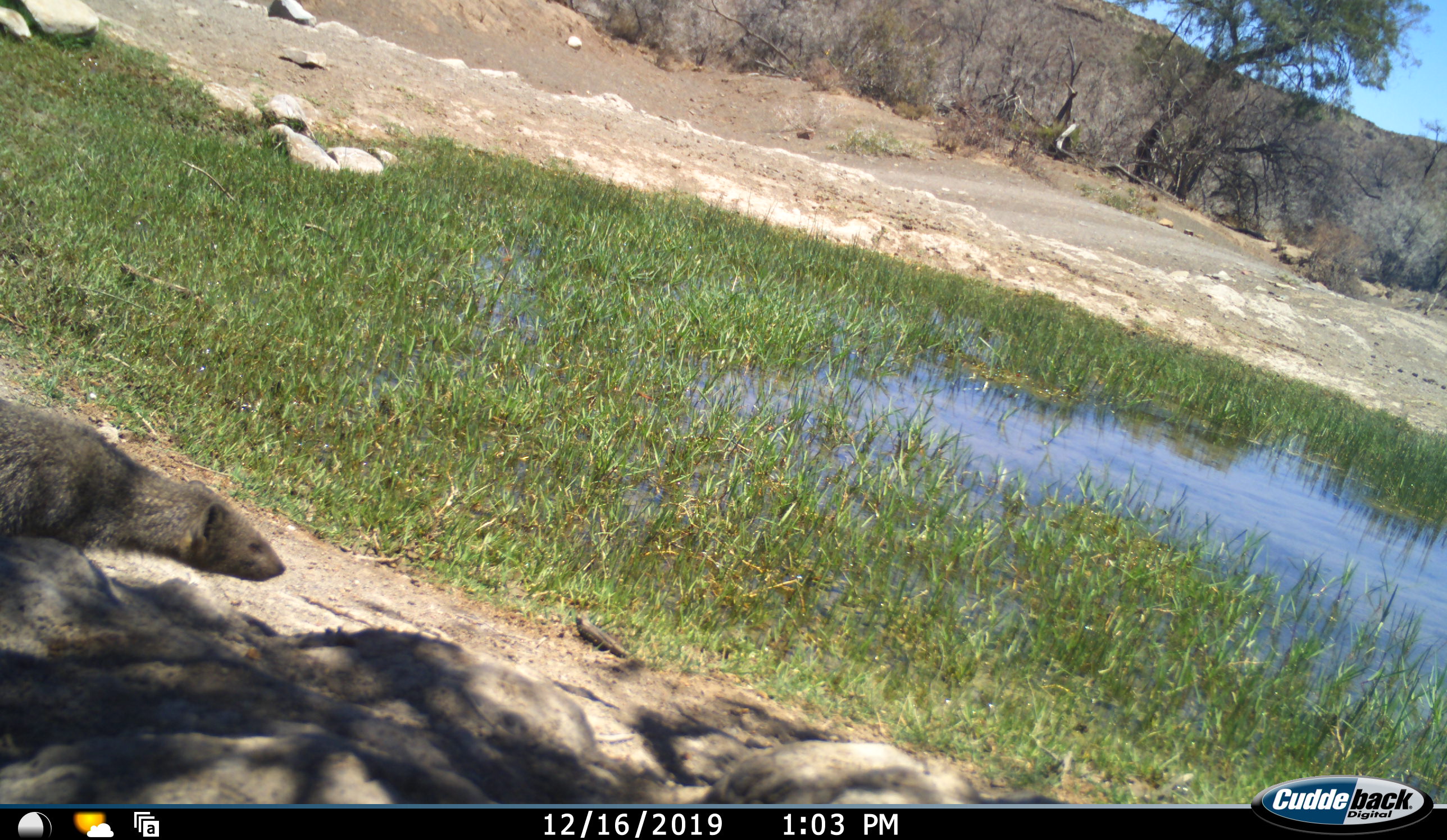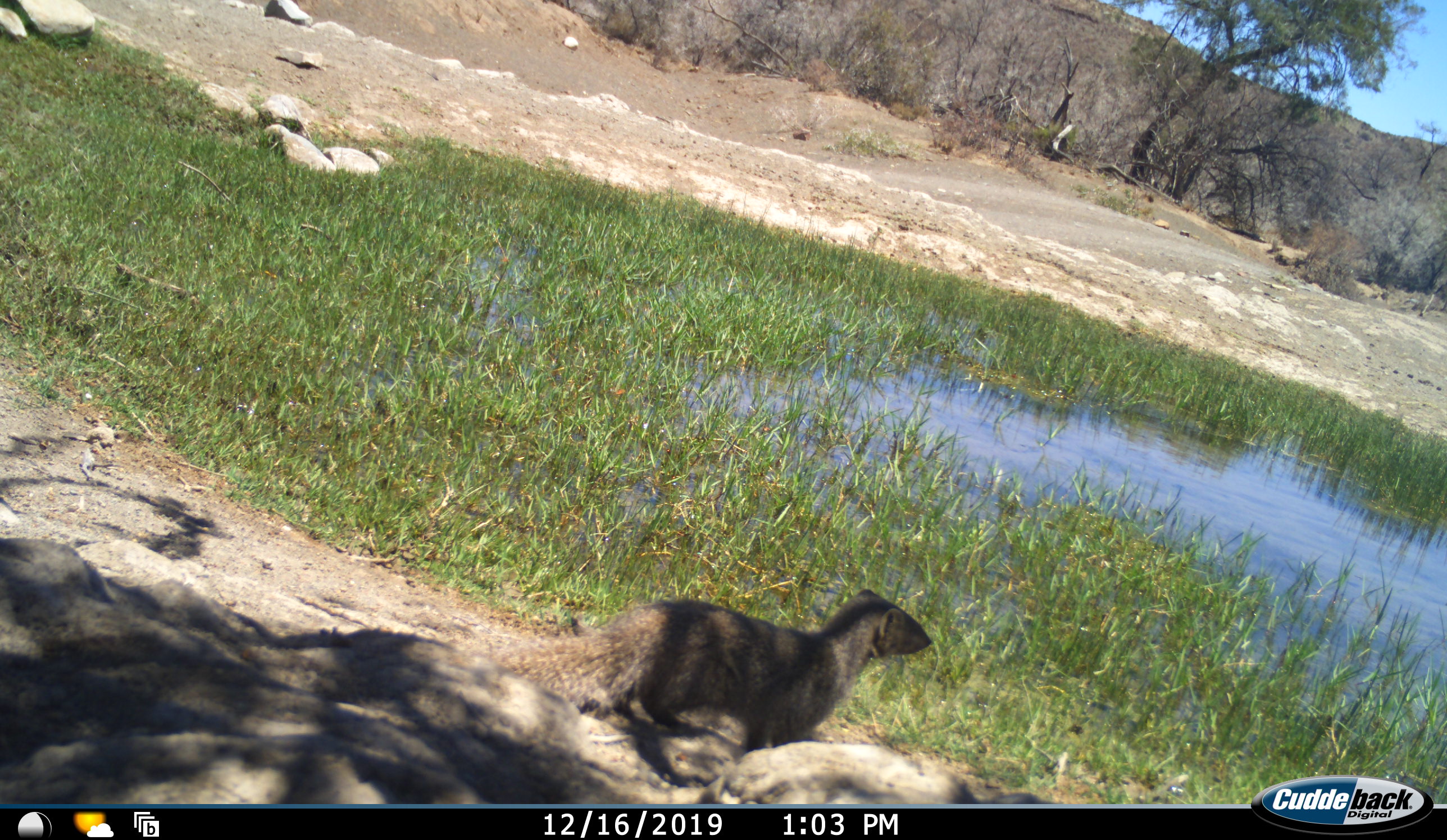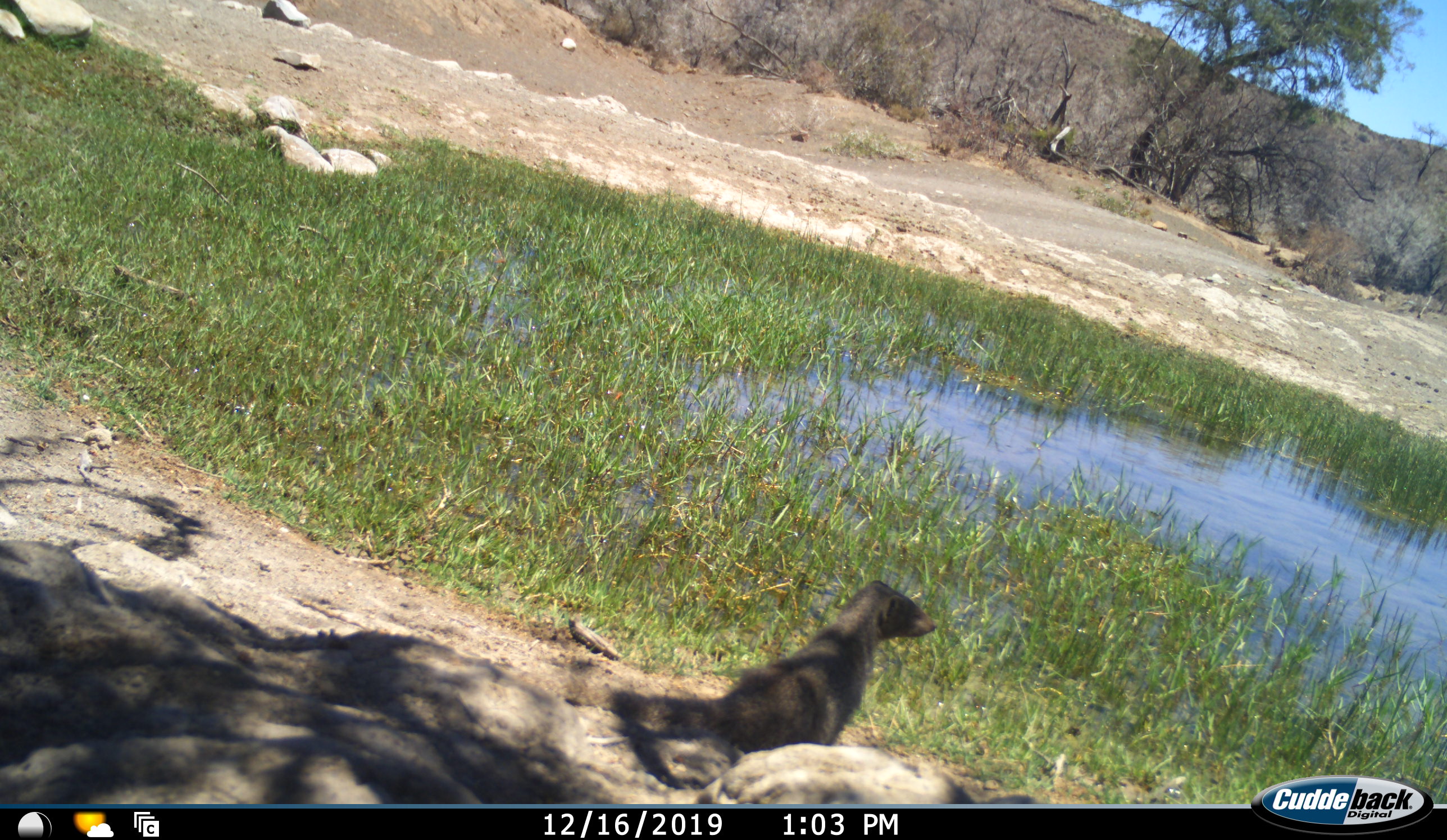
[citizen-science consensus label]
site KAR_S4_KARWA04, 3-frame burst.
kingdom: Animalia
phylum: Chordata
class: Mammalia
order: Carnivora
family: Herpestidae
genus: Herpestes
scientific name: Herpestes pulverulentus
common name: cape gray mongoose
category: mongoosesmallcapegrey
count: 1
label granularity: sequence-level